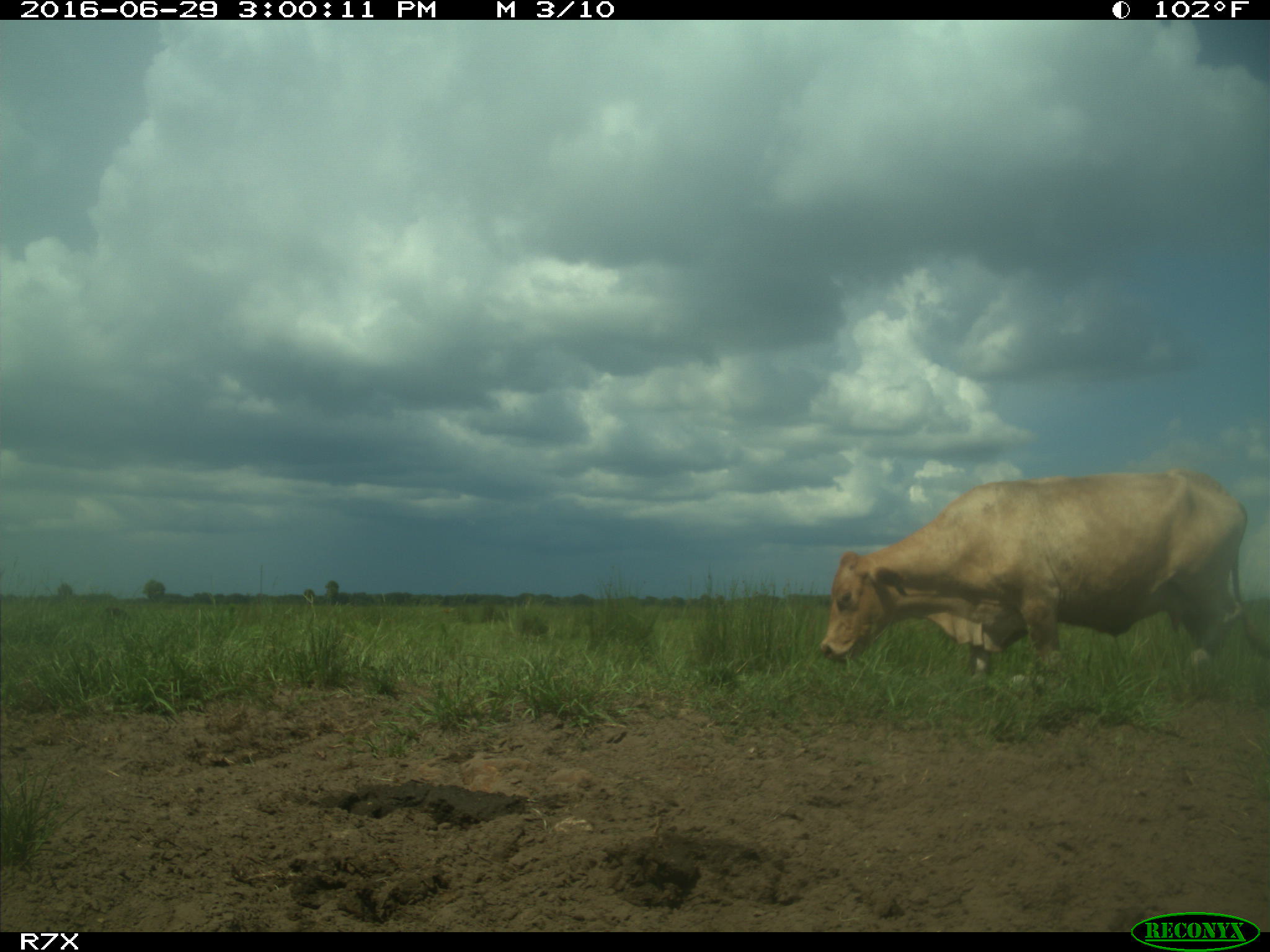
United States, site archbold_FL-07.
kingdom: Animalia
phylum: Chordata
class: Mammalia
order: Artiodactyla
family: Bovidae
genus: Bos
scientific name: Bos taurus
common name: domestic cow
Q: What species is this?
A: Bos taurus (domestic cow).